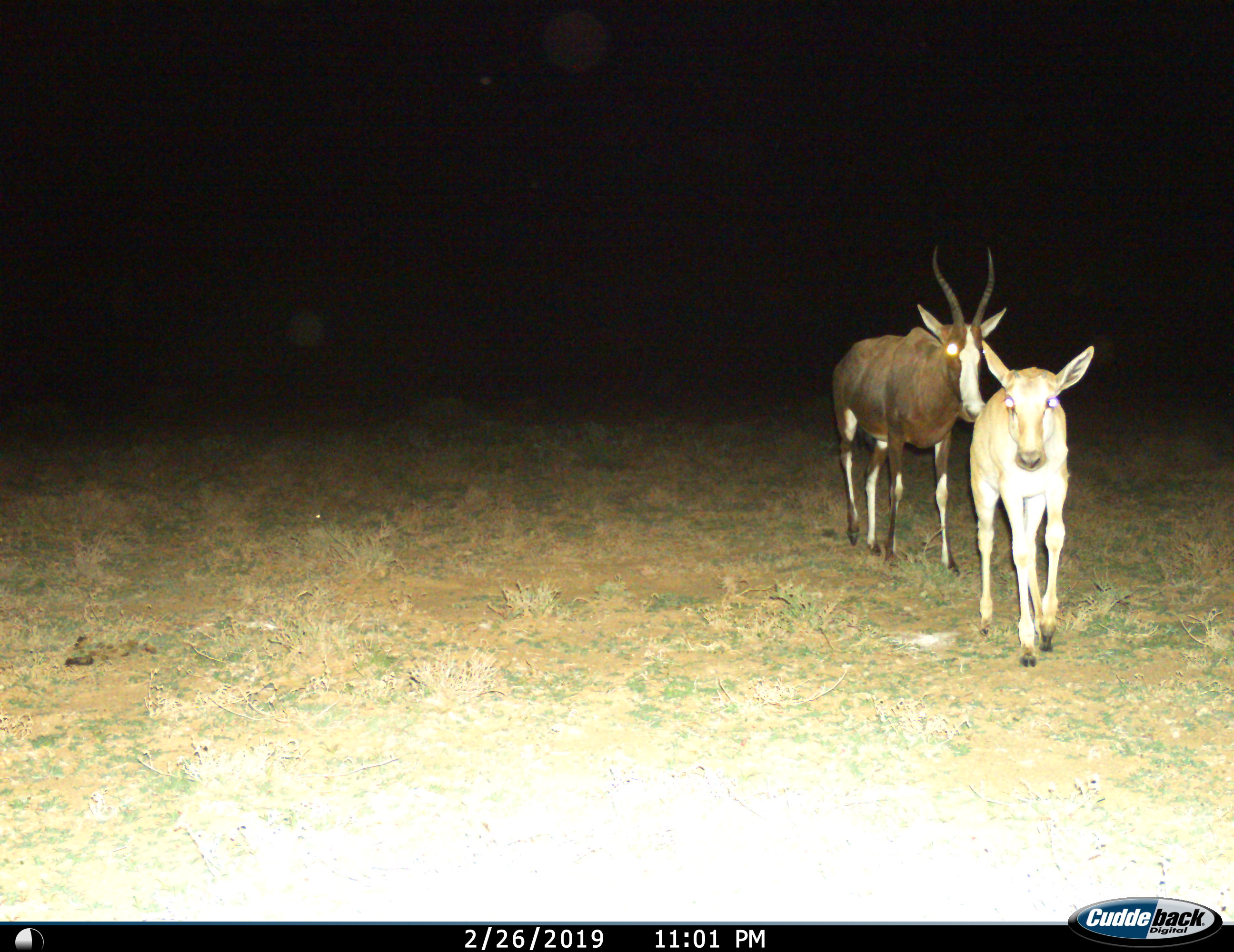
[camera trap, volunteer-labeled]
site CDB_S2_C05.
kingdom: Animalia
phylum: Chordata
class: Mammalia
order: Artiodactyla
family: Bovidae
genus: Damaliscus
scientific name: Damaliscus pygargus phillipsi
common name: blesbok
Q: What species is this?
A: Blesbok (Damaliscus pygargus phillipsi).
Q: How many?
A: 2.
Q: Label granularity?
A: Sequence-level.